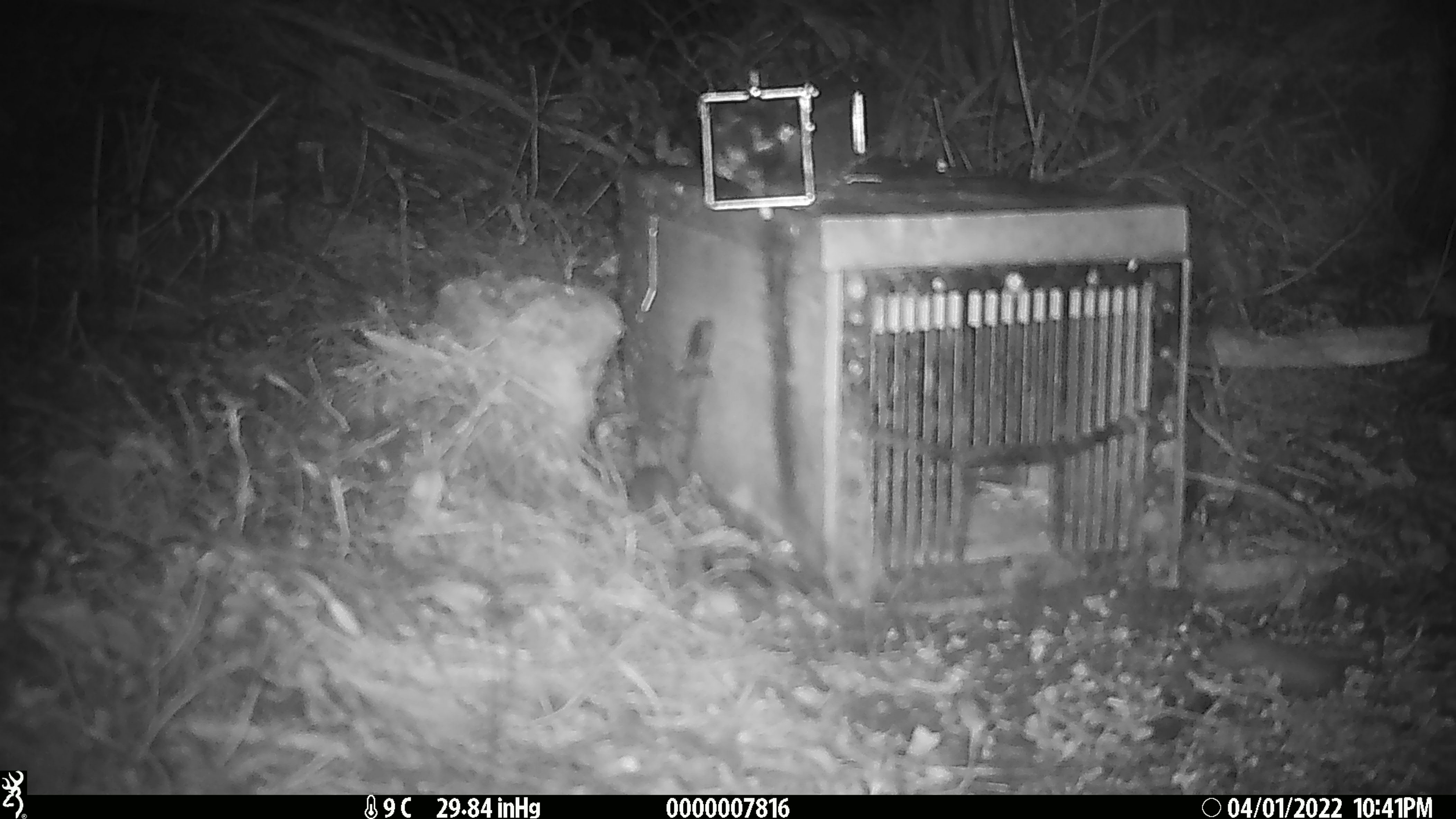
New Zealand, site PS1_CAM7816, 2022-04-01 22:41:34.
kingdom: Animalia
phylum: Chordata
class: Mammalia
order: Rodentia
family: Muridae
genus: Mus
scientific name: Mus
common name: mouse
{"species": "mouse (Mus)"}